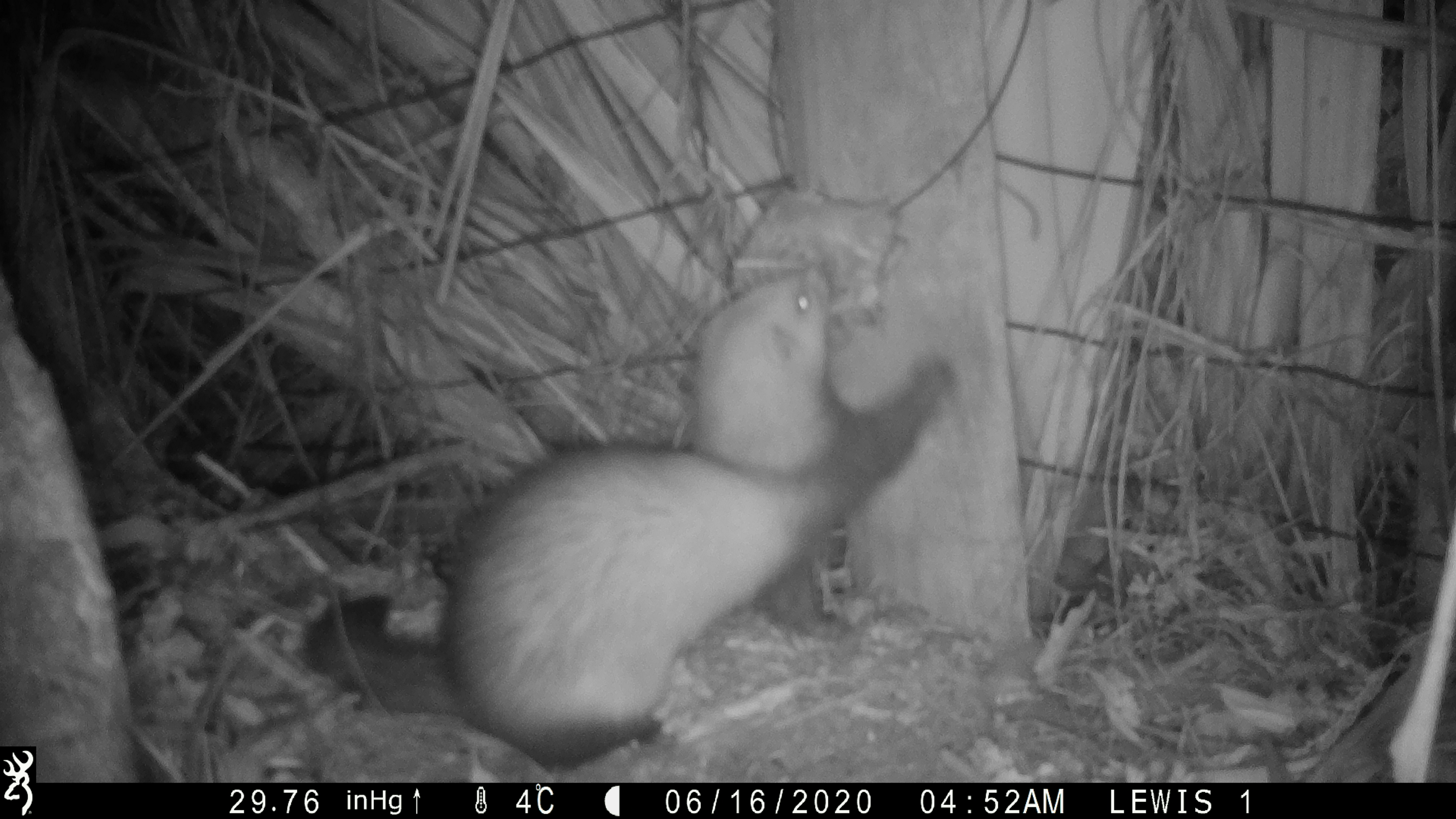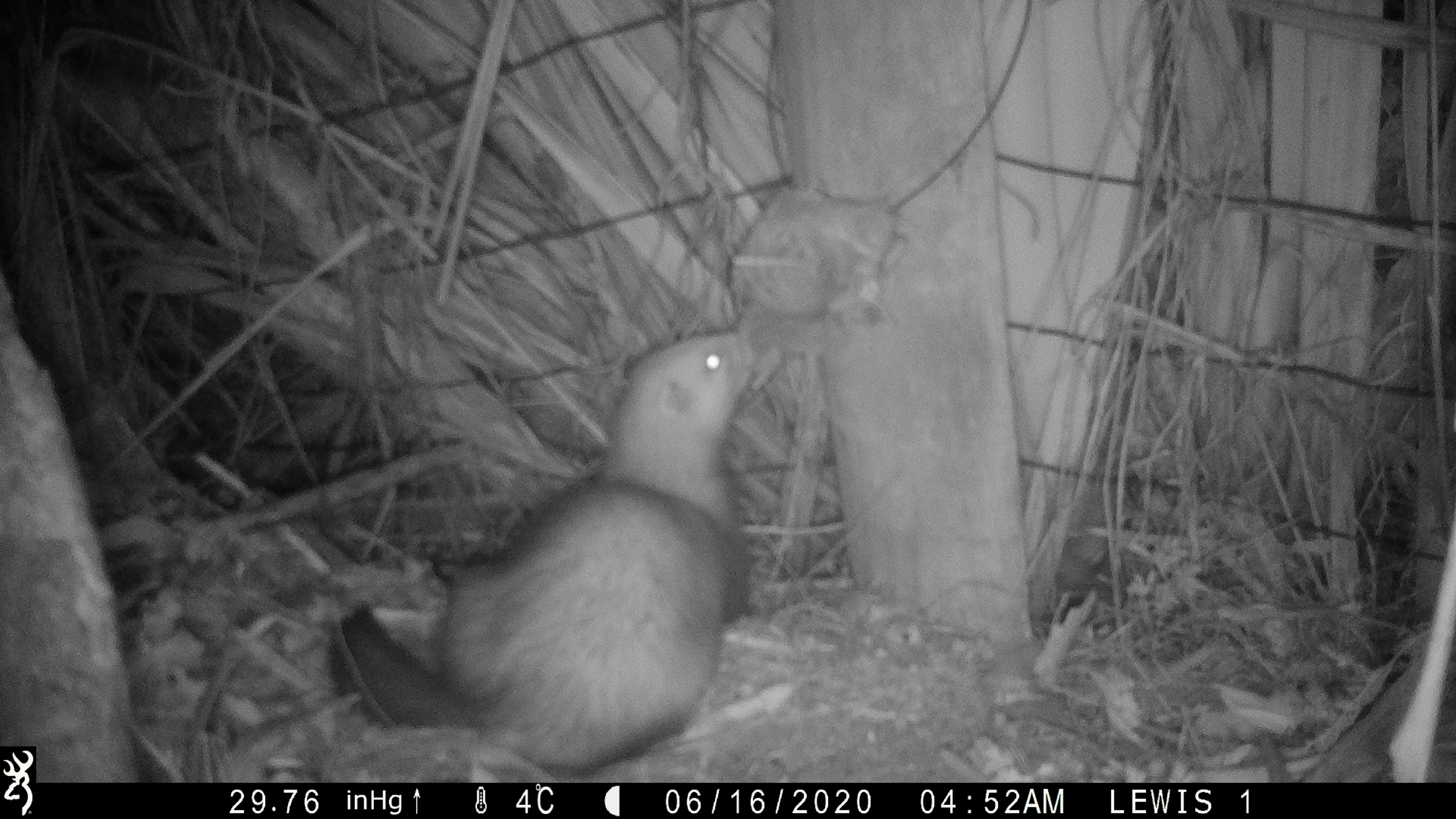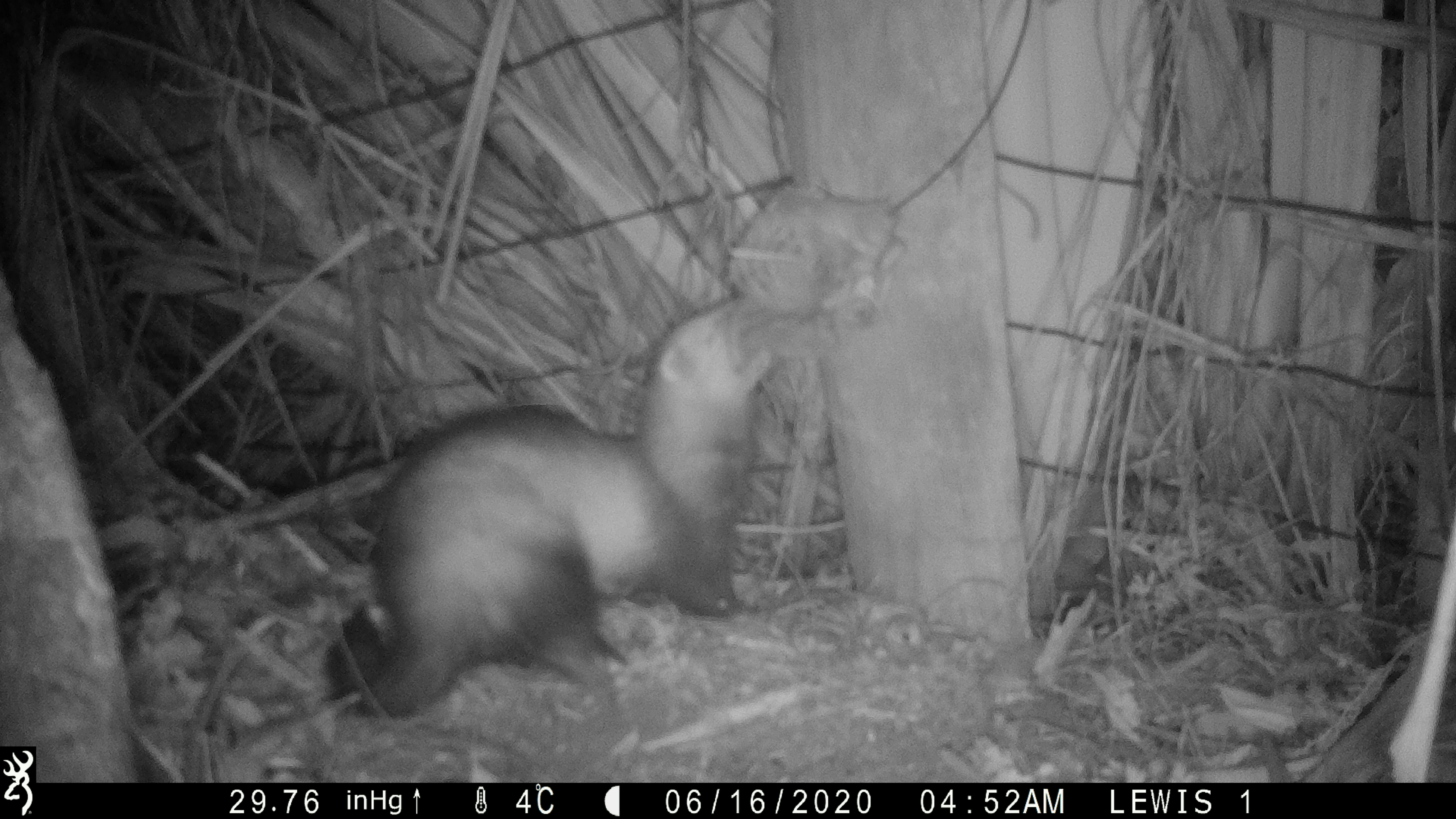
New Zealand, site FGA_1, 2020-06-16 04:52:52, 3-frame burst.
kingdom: Animalia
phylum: Chordata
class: Mammalia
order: Carnivora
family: Mustelidae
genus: Mustela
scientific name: Mustela furo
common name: ferret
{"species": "ferret (Mustela furo)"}